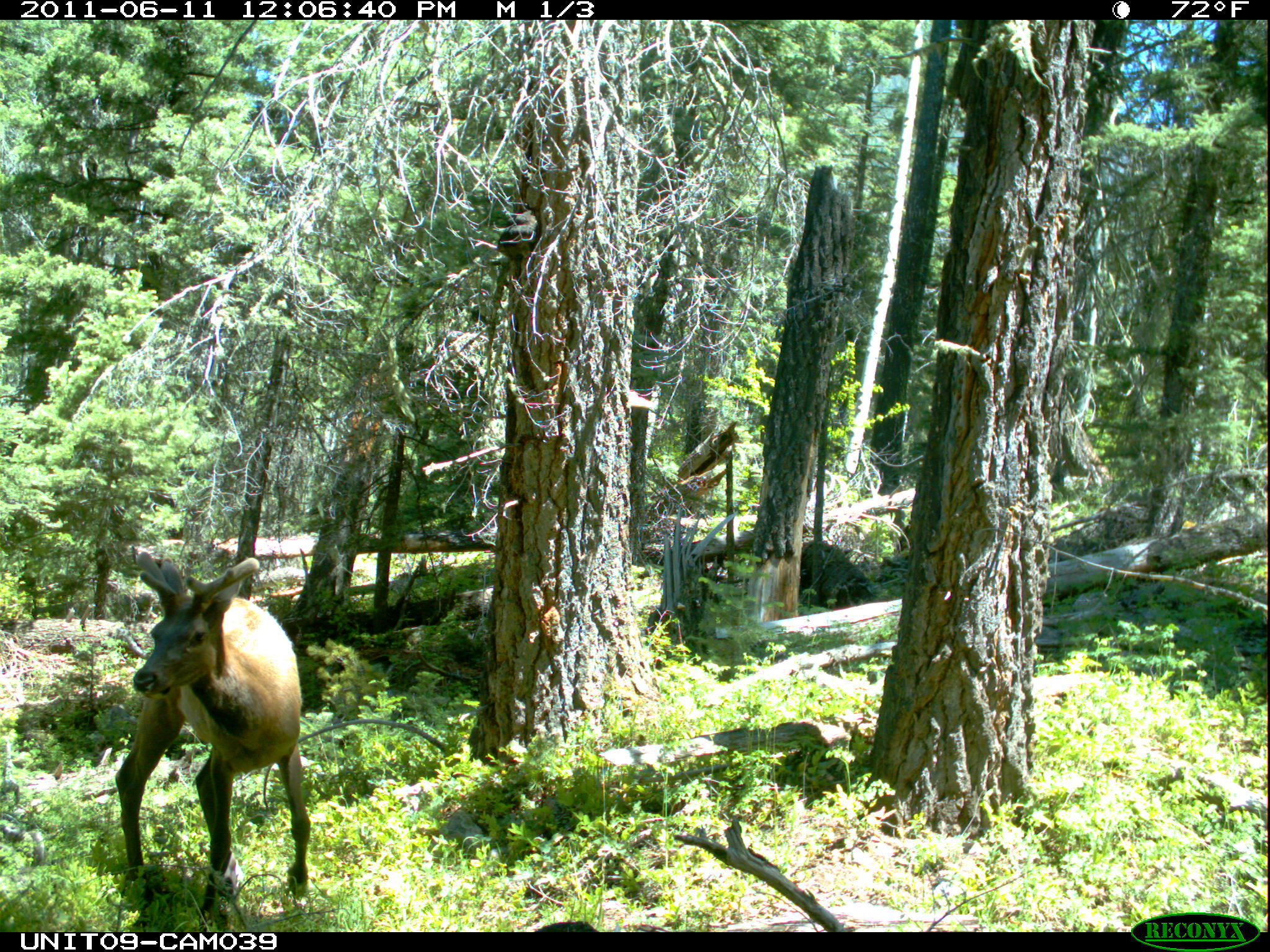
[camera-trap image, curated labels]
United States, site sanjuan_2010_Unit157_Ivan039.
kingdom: Animalia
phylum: Chordata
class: Mammalia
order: Artiodactyla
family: Cervidae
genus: Cervus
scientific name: Cervus elaphus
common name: red deer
Cervus elaphus (red deer).